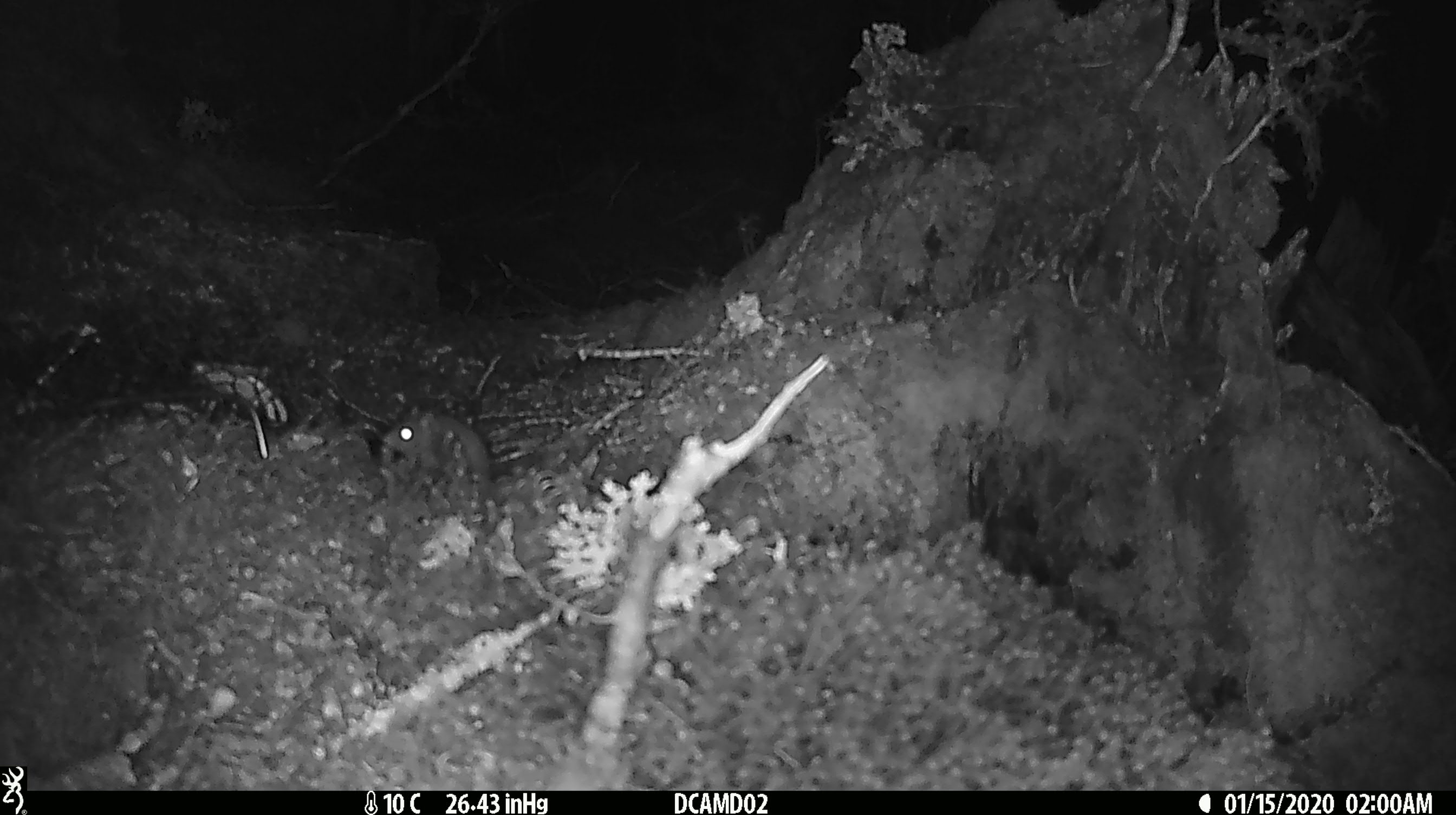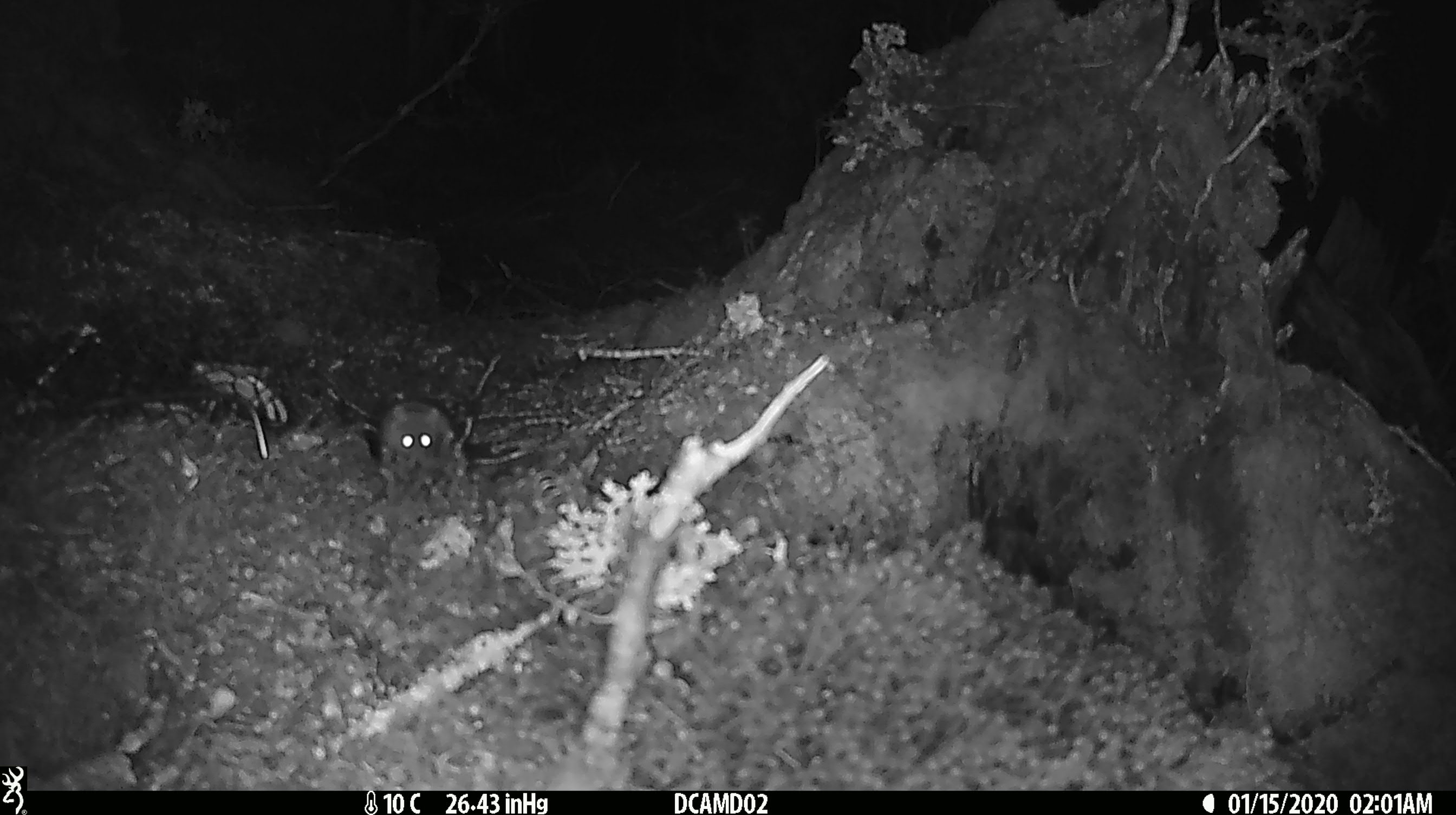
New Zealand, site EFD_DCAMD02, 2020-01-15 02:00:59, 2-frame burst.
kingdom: Animalia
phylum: Chordata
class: Mammalia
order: Rodentia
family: Muridae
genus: Mus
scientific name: Mus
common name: mouse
Mouse (Mus).